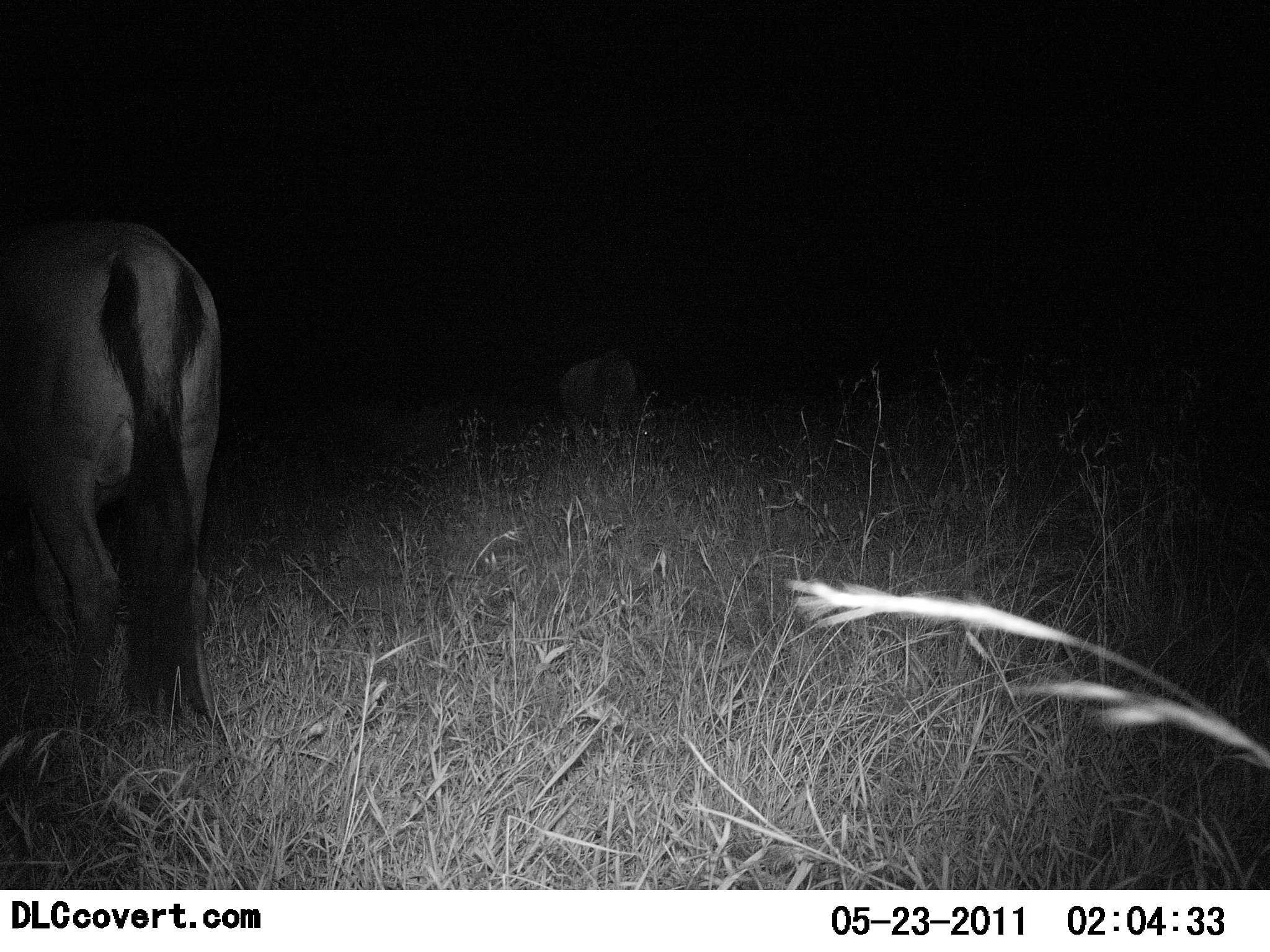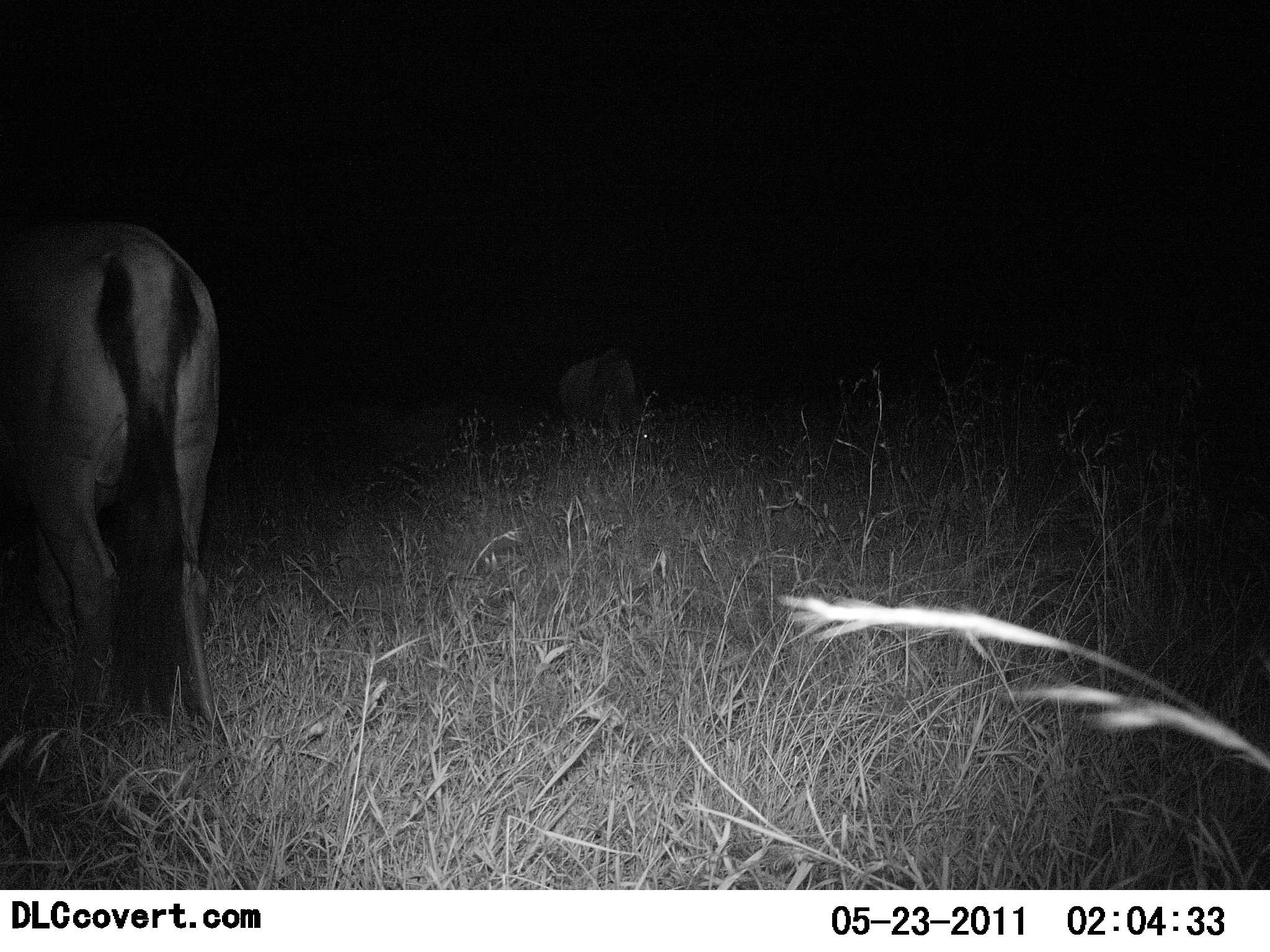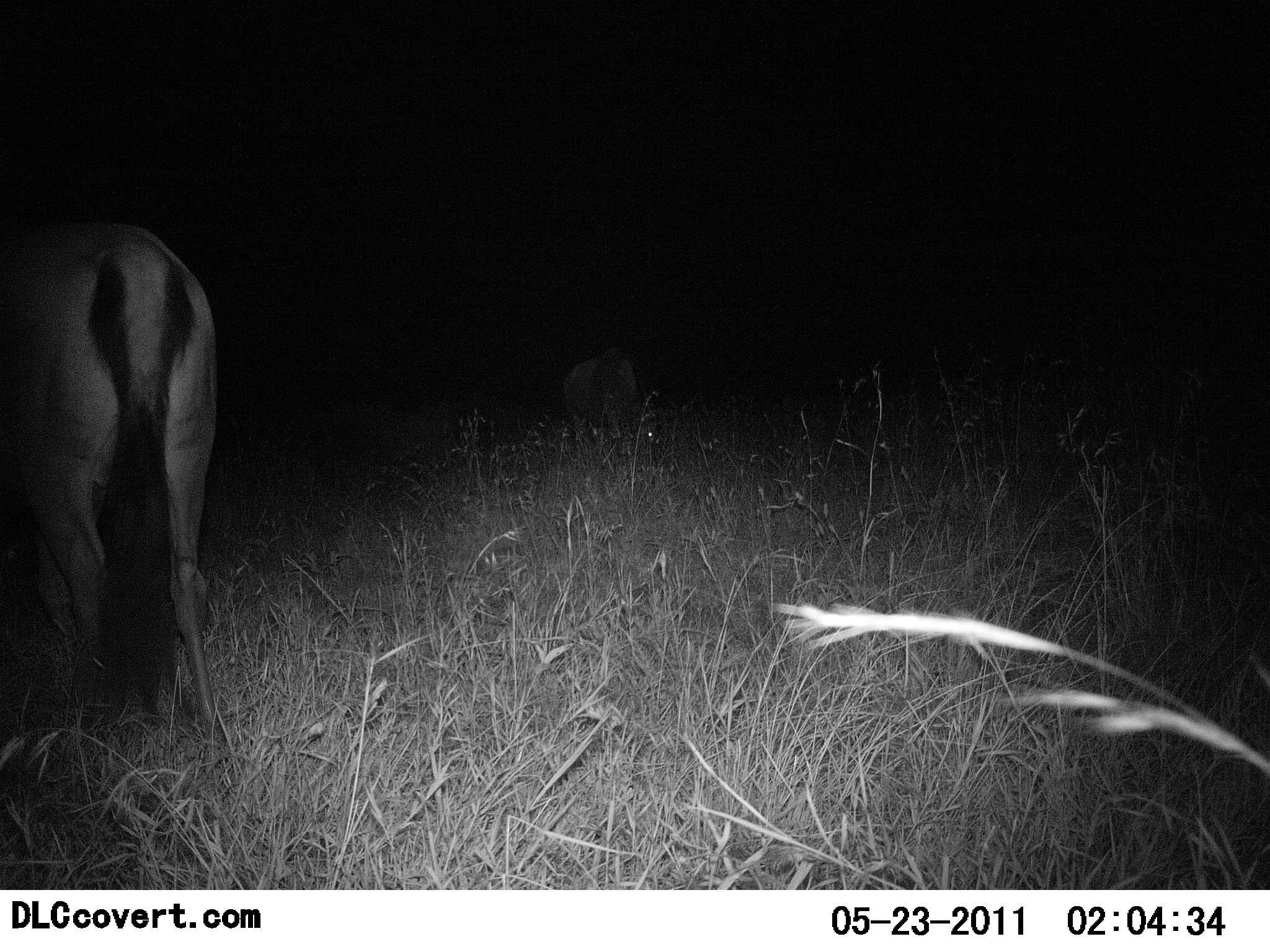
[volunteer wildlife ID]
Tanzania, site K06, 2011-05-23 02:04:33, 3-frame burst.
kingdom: Animalia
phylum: Chordata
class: Mammalia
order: Artiodactyla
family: Bovidae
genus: Connochaetes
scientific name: Connochaetes taurinus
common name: blue wildebeest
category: wildebeest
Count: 2.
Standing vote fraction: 70%.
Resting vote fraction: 0%.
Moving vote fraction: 10%.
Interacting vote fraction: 0%.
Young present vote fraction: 0%.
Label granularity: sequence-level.